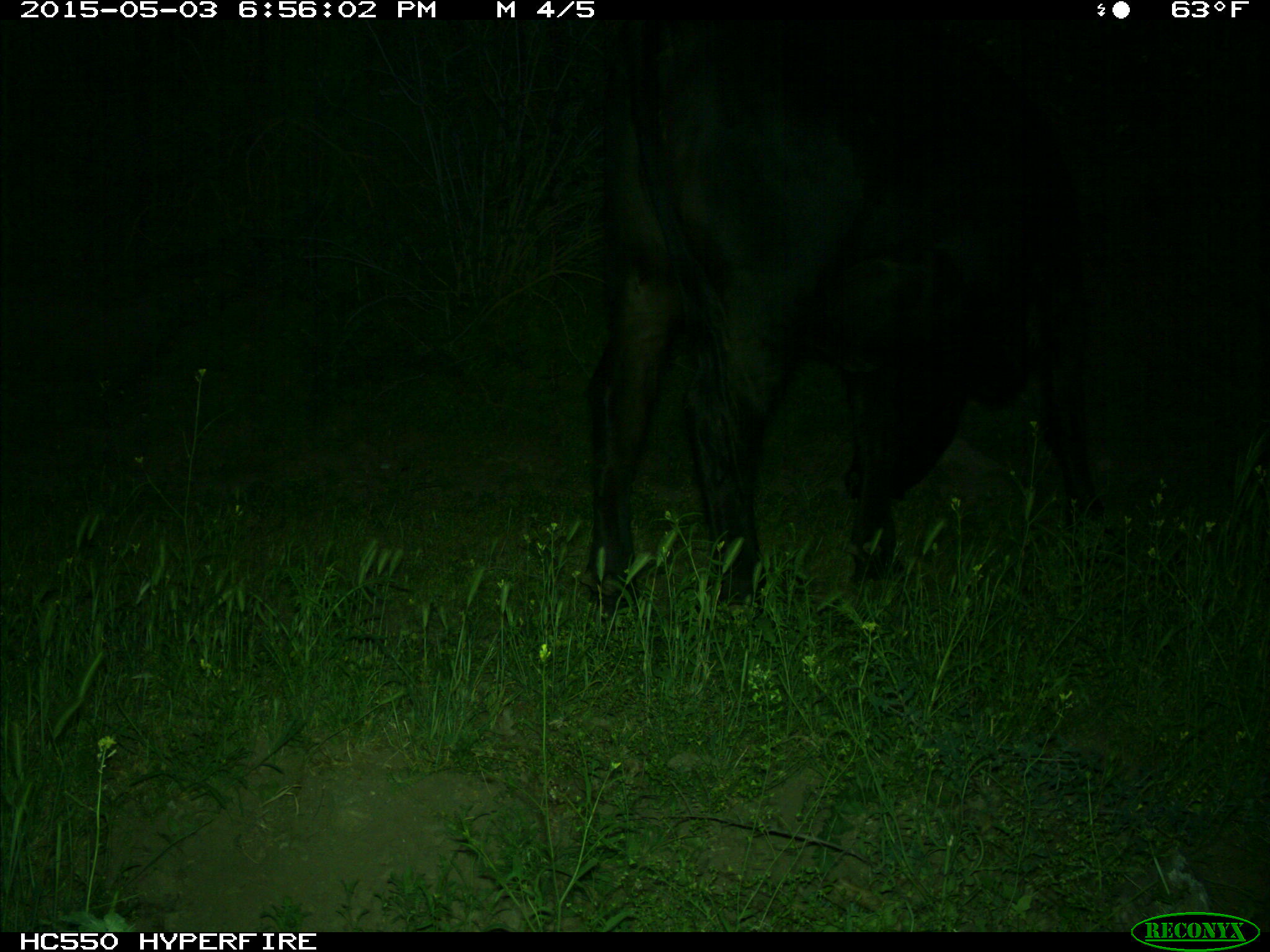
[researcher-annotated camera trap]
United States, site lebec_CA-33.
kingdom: Animalia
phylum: Chordata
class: Mammalia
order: Artiodactyla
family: Bovidae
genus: Bos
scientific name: Bos taurus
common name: domestic cow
Bos taurus (domestic cow).